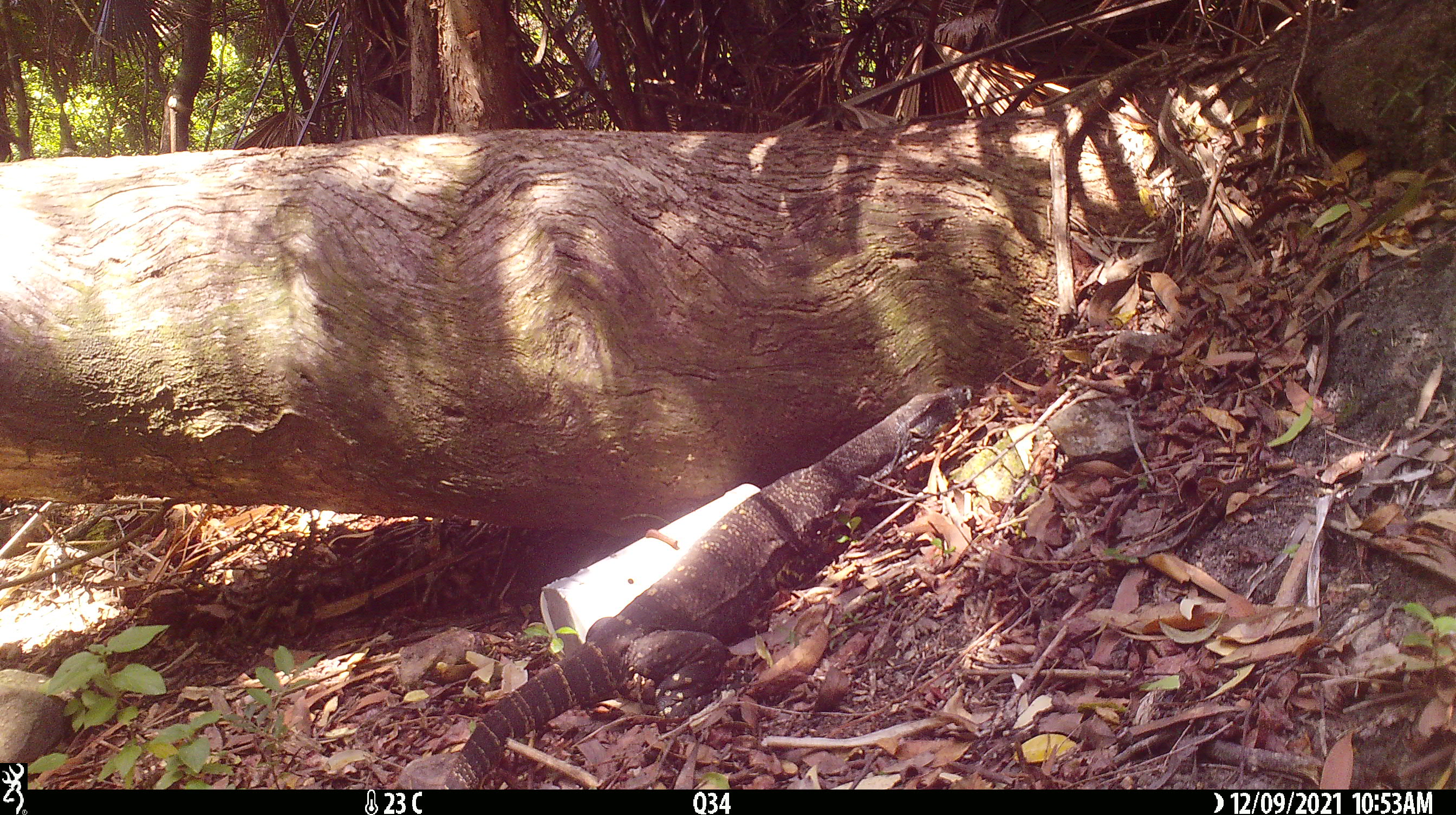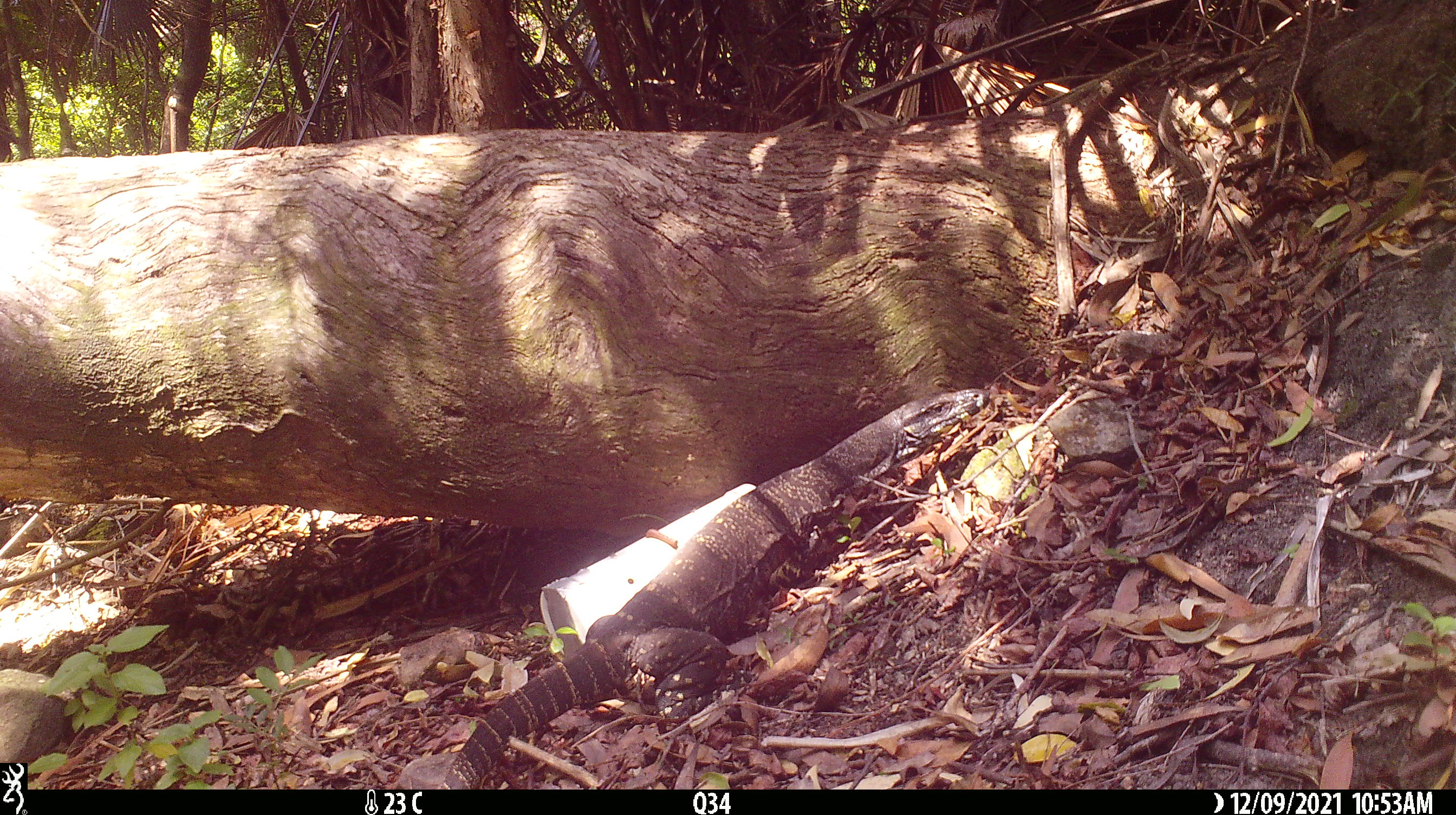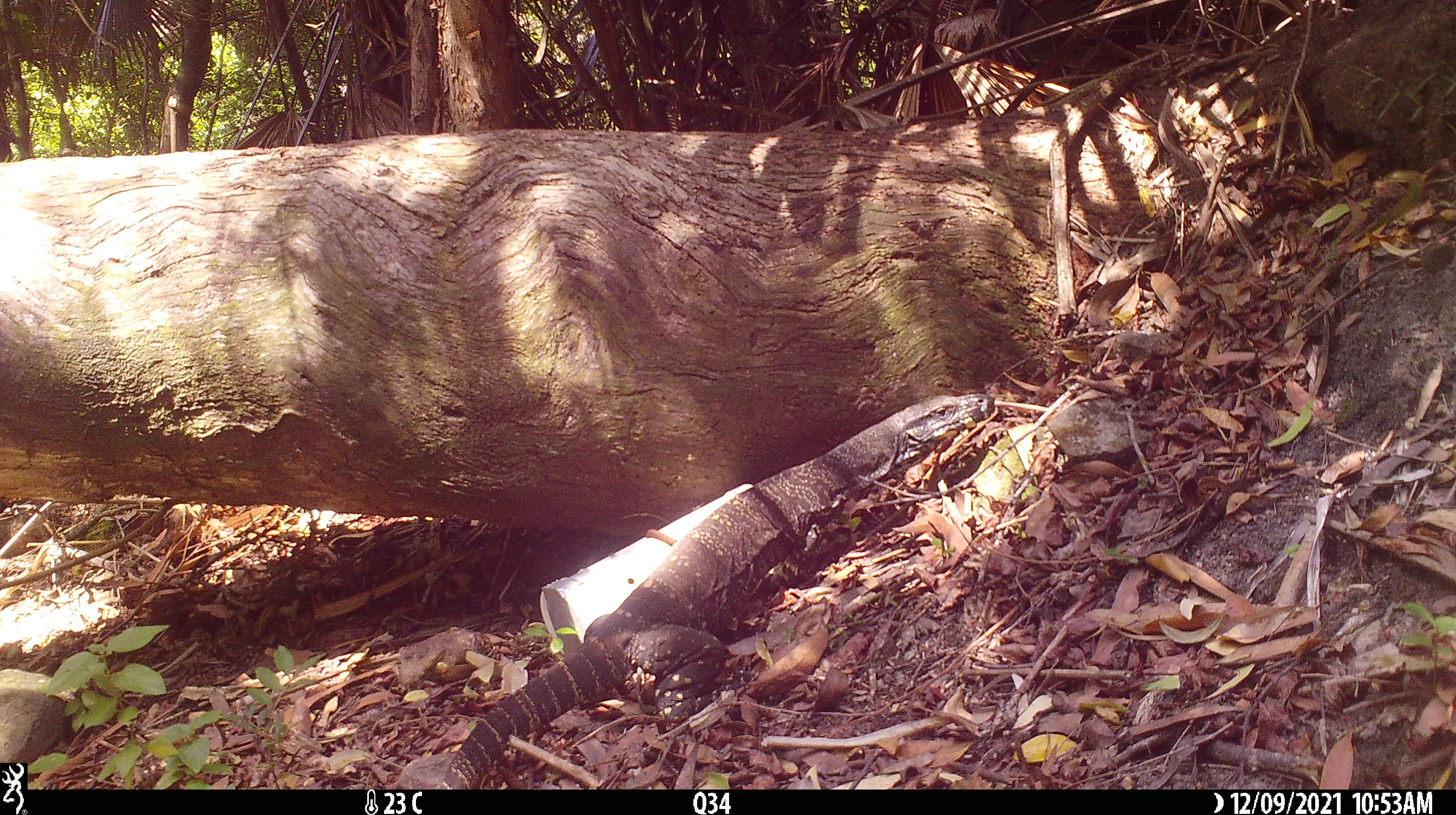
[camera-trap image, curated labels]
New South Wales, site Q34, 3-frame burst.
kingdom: Animalia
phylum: Chordata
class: Reptilia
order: Squamata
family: Varanidae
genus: Varanus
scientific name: Varanus varius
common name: lace monitor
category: goanna